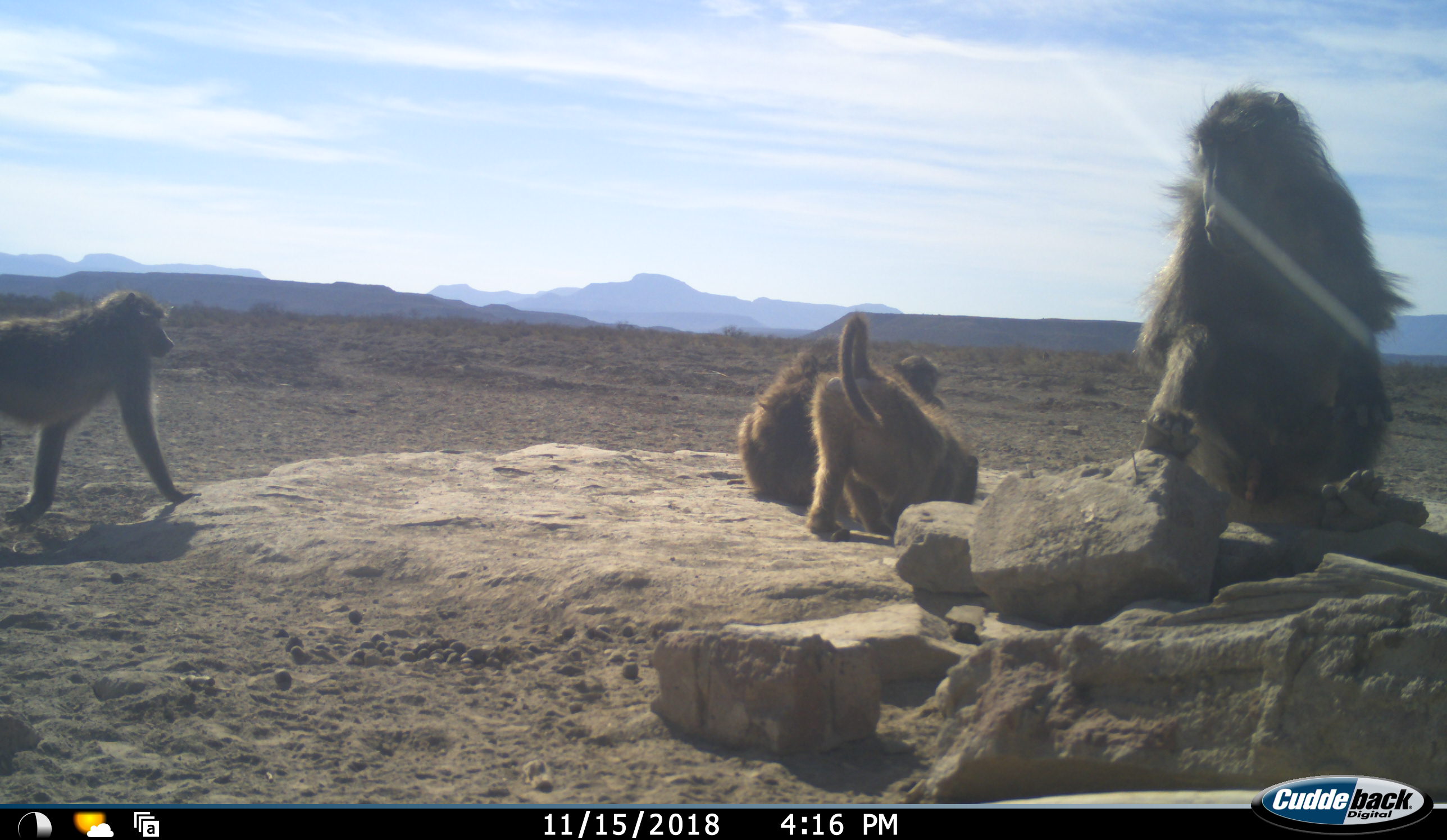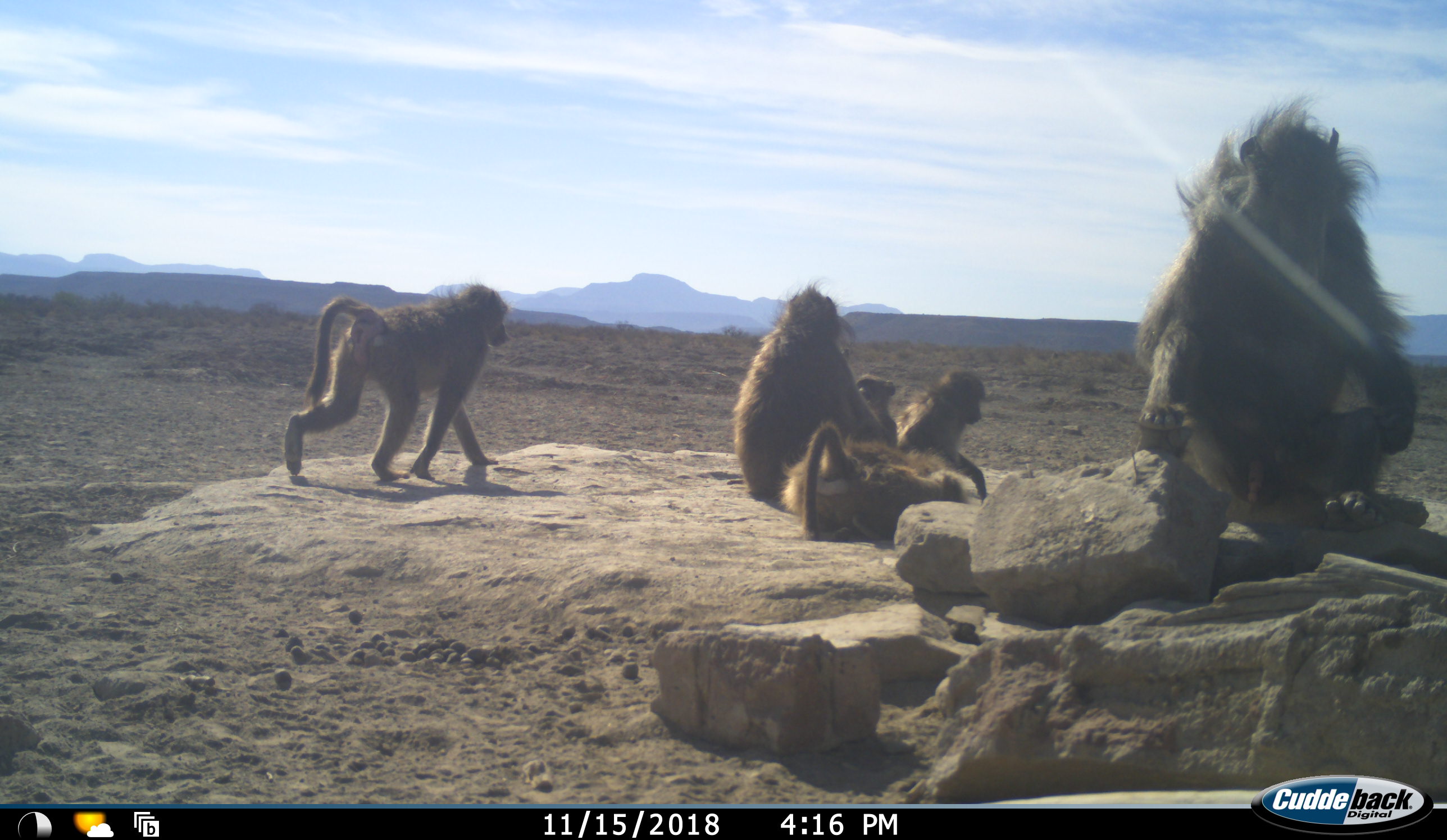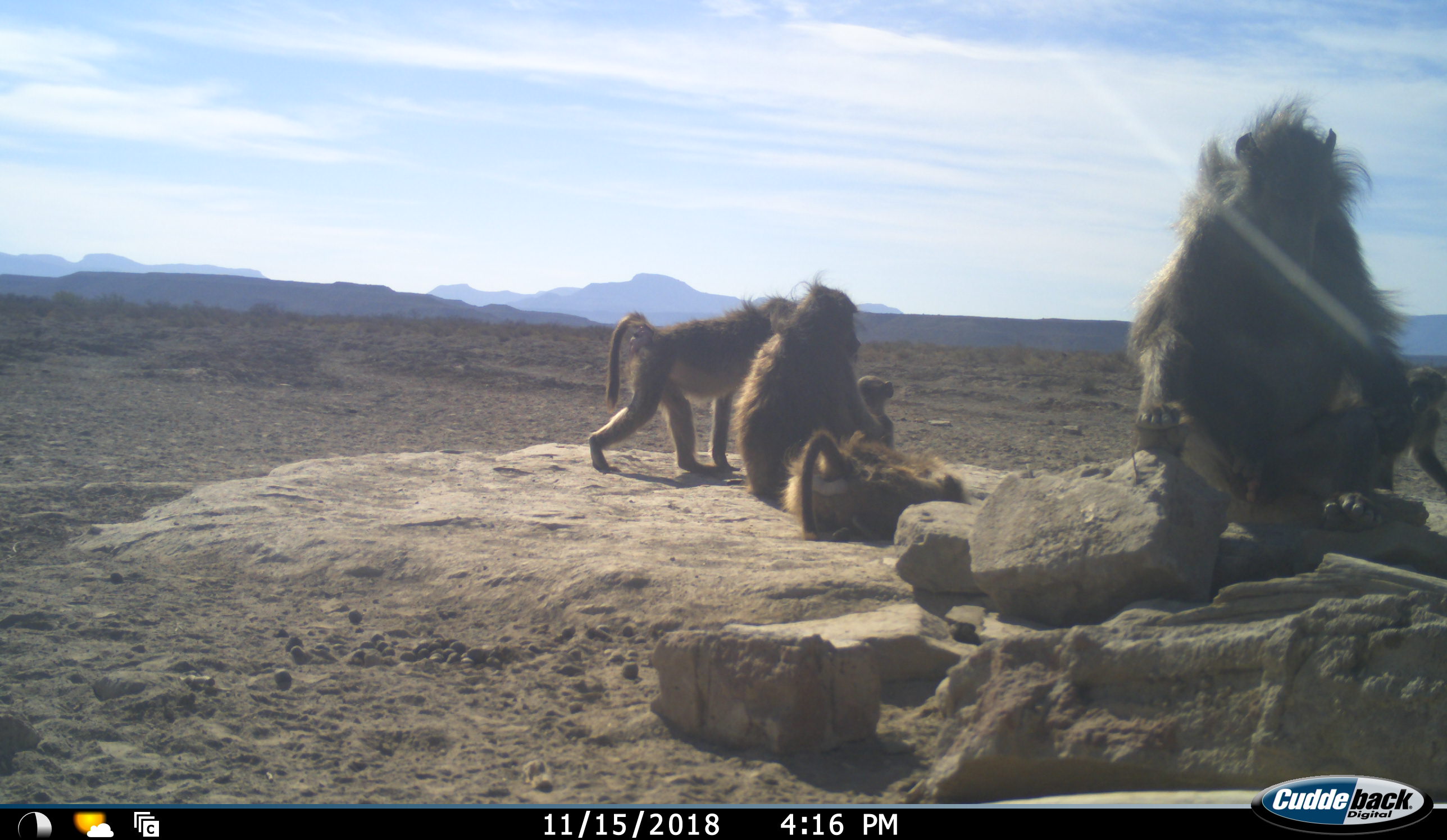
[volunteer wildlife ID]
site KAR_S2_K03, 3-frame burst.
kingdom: Animalia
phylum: Chordata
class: Mammalia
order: Primates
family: Cercopithecidae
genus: Papio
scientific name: Papio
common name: baboon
Baboon (Papio), count 6. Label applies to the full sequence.